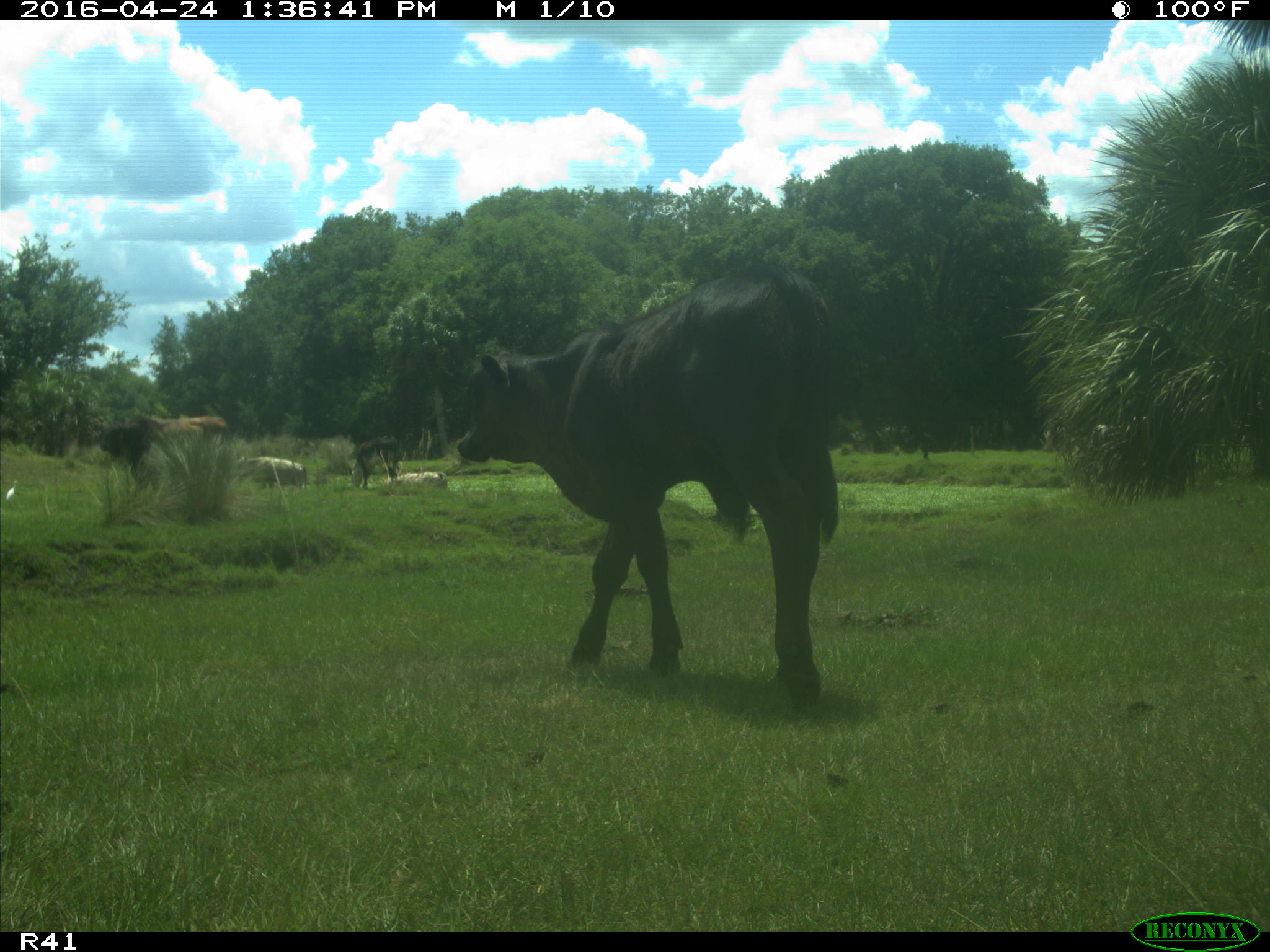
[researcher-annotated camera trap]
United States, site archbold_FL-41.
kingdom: Animalia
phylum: Chordata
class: Mammalia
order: Artiodactyla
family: Bovidae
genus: Bos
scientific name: Bos taurus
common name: domestic cow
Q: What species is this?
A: Bos taurus (domestic cow).